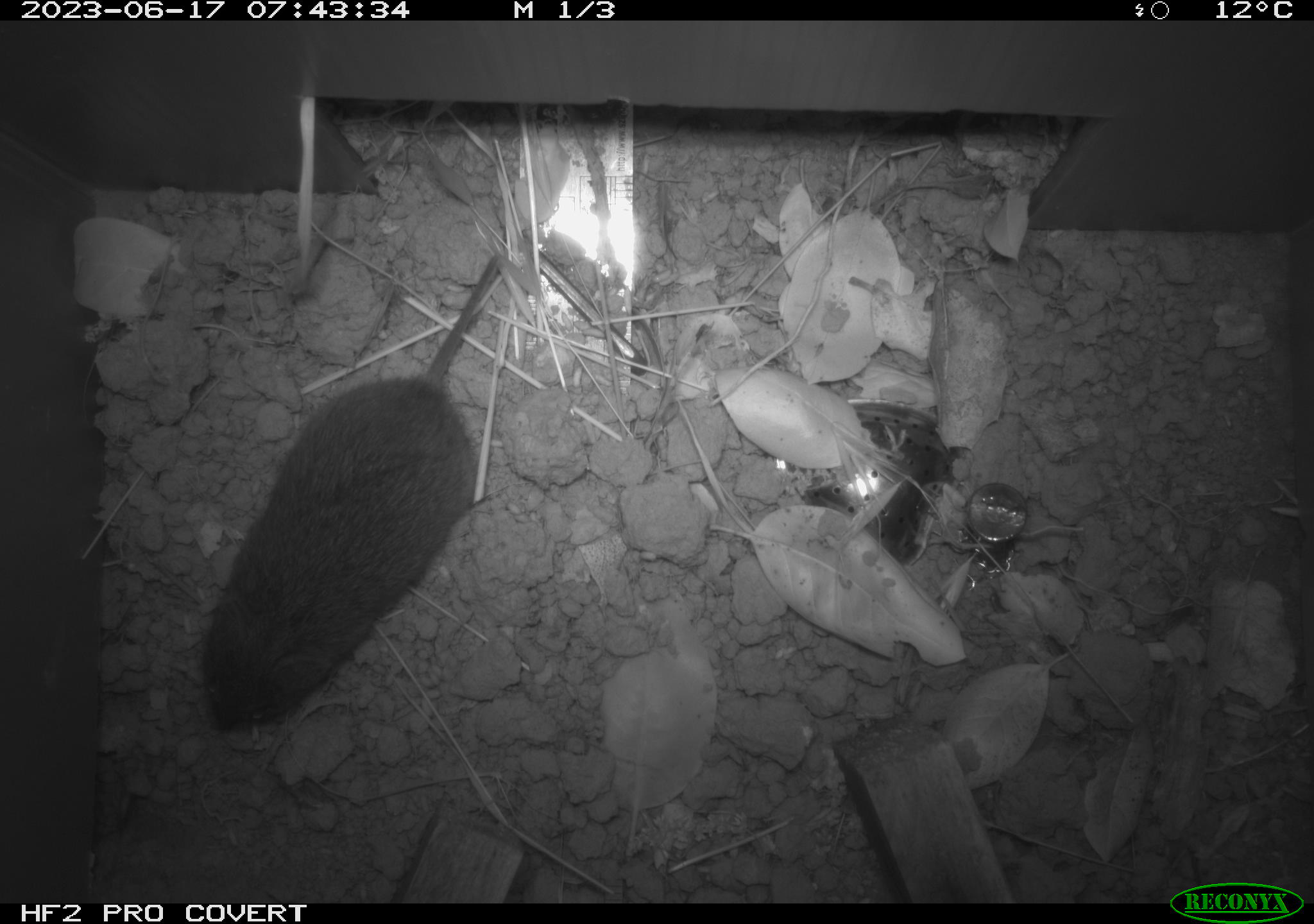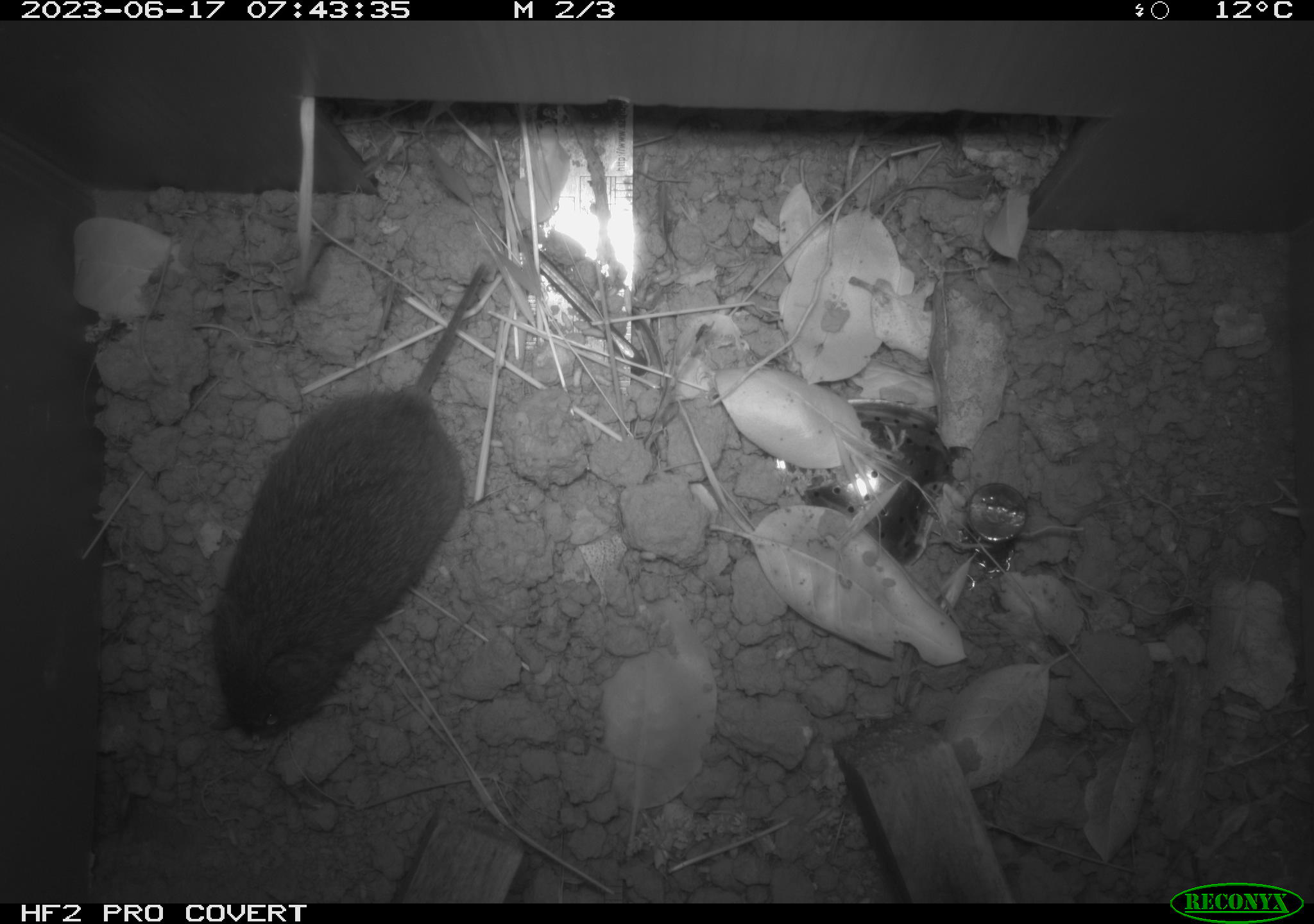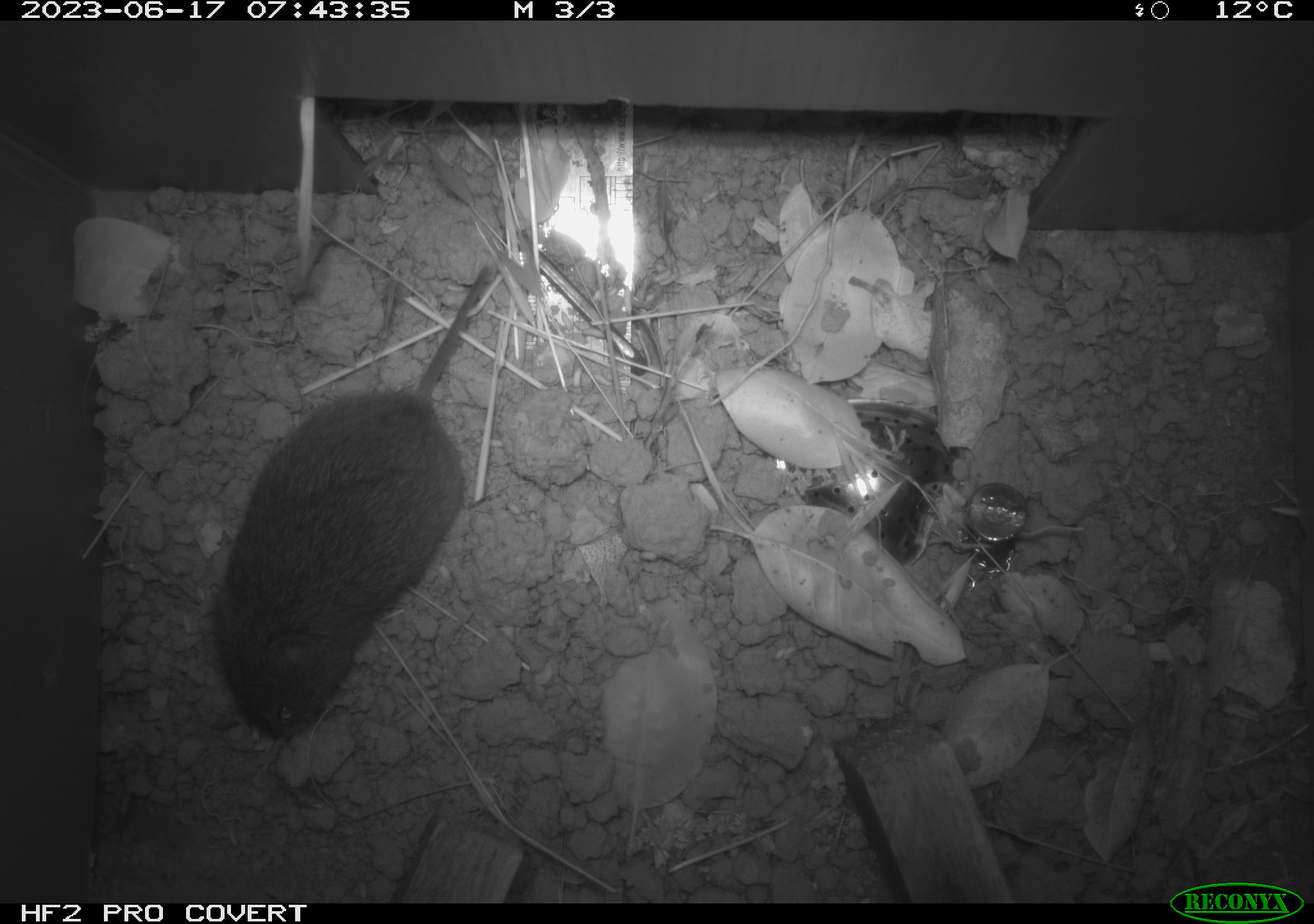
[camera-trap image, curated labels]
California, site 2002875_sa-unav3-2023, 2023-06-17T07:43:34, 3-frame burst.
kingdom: Animalia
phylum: Chordata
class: Mammalia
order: Rodentia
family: Cricetidae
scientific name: Arvicolinae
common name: voles, lemmings, and muskrats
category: arvicolinae subfamily